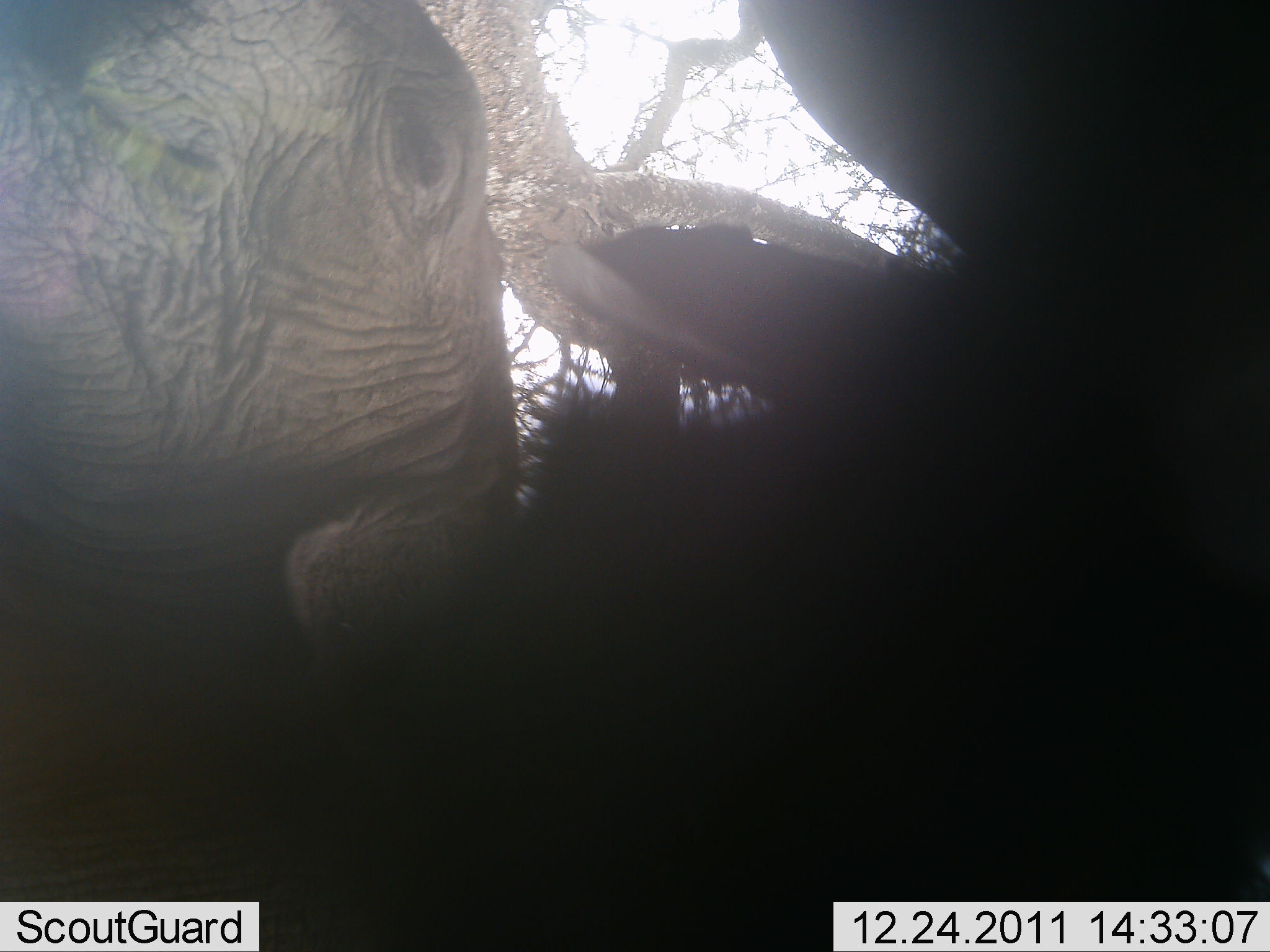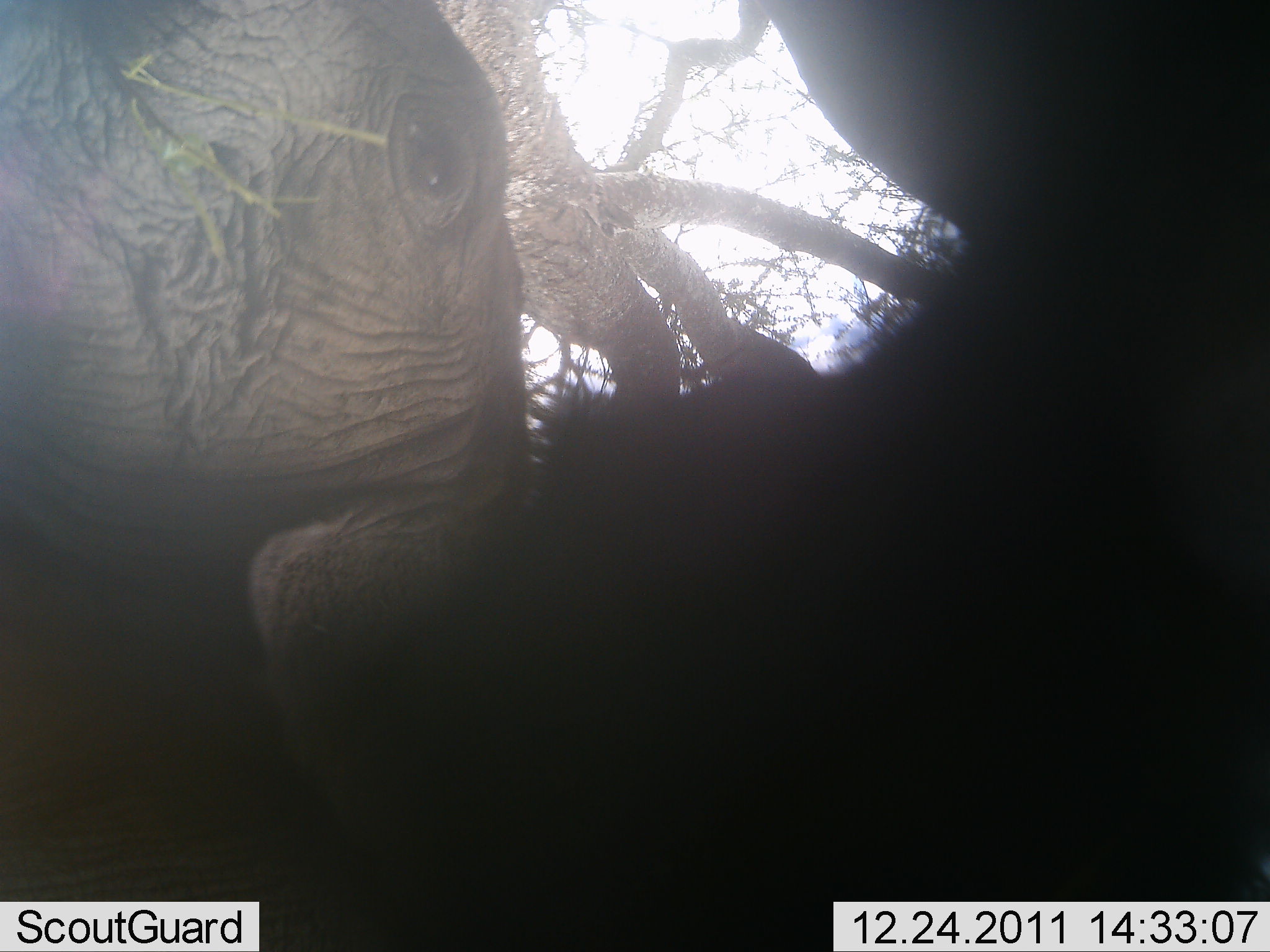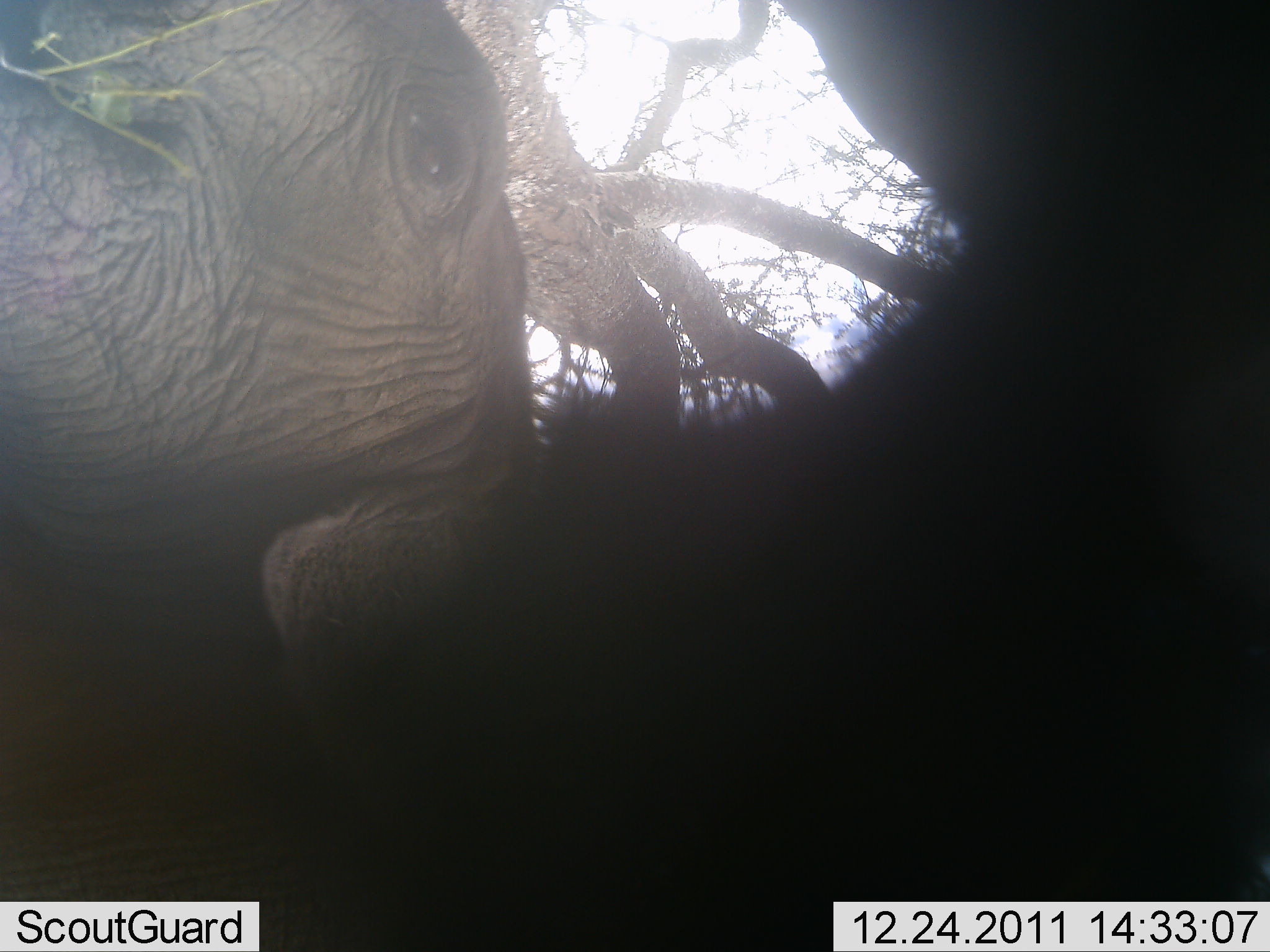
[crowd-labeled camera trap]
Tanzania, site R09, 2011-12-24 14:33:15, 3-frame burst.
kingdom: Animalia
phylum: Chordata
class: Mammalia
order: Proboscidea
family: Elephantidae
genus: Loxodonta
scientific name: Loxodonta africana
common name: african bush elephant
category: elephant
Elephant (african bush elephant) (Loxodonta africana), count 2. Behavior (volunteer vote fractions): standing 80%, resting 0%, moving 0%, interacting 0%. Young present (vote fraction): 10%. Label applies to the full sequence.